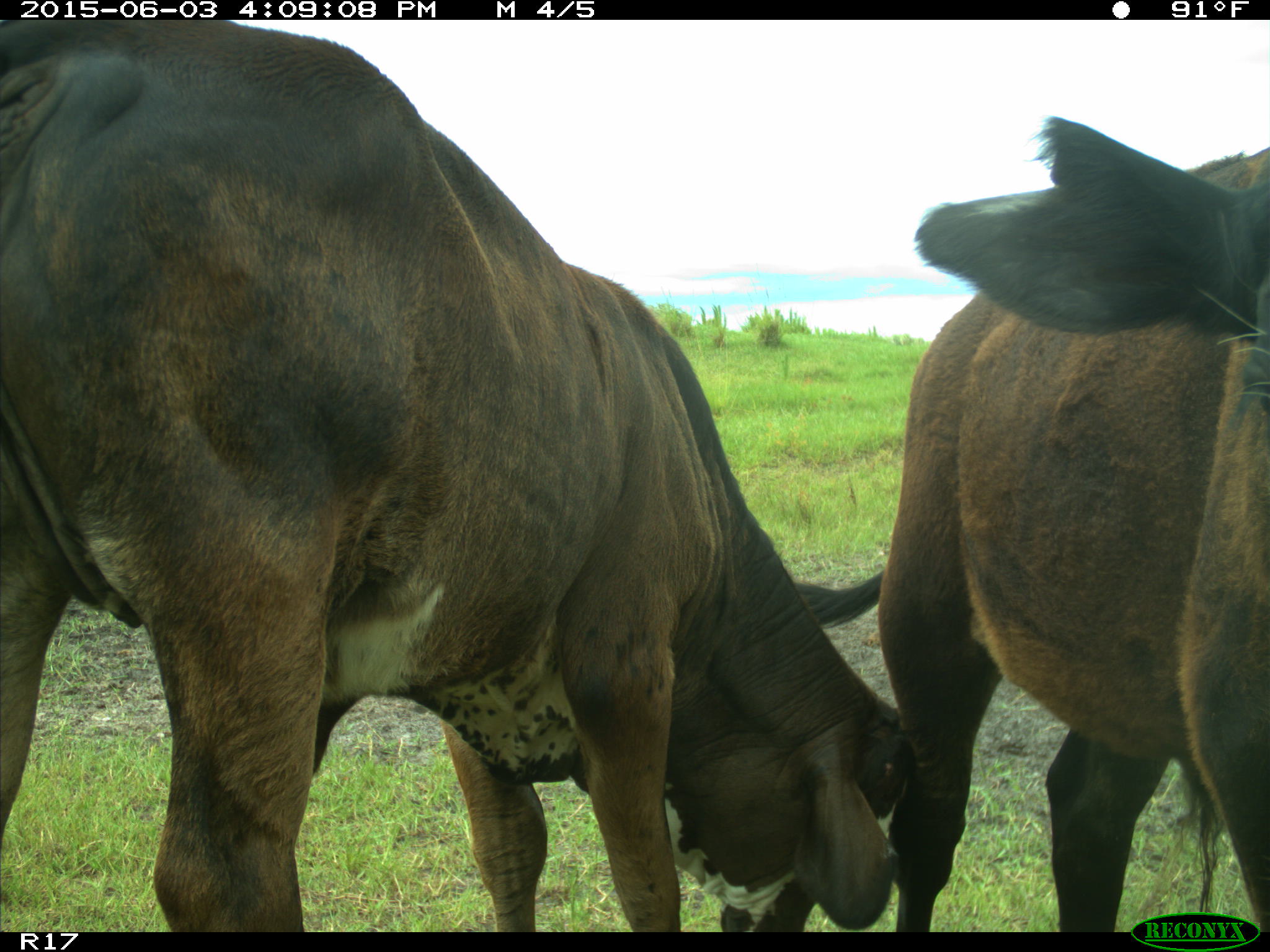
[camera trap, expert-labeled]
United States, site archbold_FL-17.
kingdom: Animalia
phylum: Chordata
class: Mammalia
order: Artiodactyla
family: Bovidae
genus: Bos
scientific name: Bos taurus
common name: domestic cow